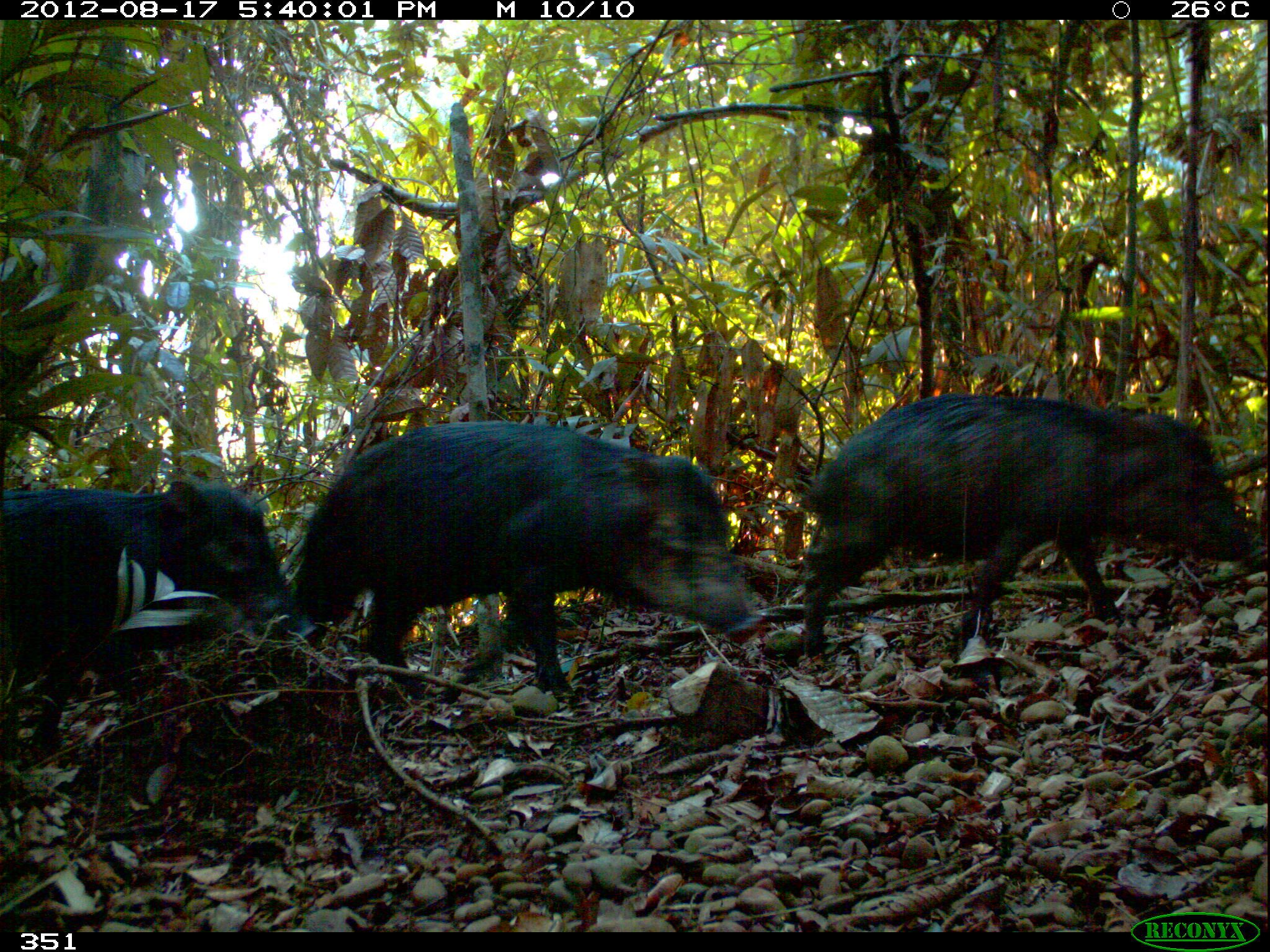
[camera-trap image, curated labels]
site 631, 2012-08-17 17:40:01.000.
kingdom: Animalia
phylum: Chordata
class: Mammalia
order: Artiodactyla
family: Tayassuidae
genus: Tayassu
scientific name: Tayassu pecari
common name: white-lipped peccary